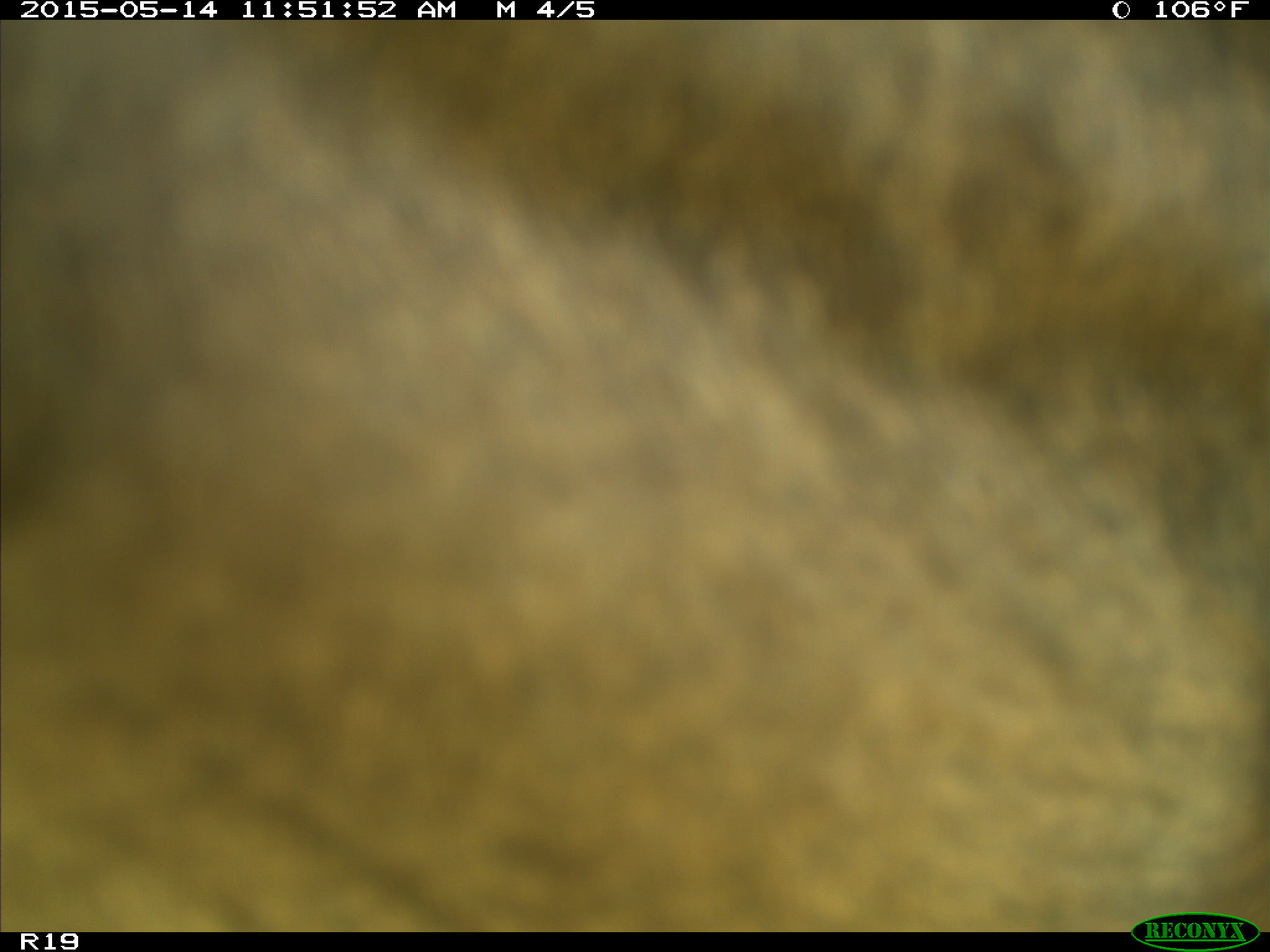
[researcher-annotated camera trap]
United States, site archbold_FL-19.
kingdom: Animalia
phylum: Chordata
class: Mammalia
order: Artiodactyla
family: Bovidae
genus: Bos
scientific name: Bos taurus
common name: domestic cow